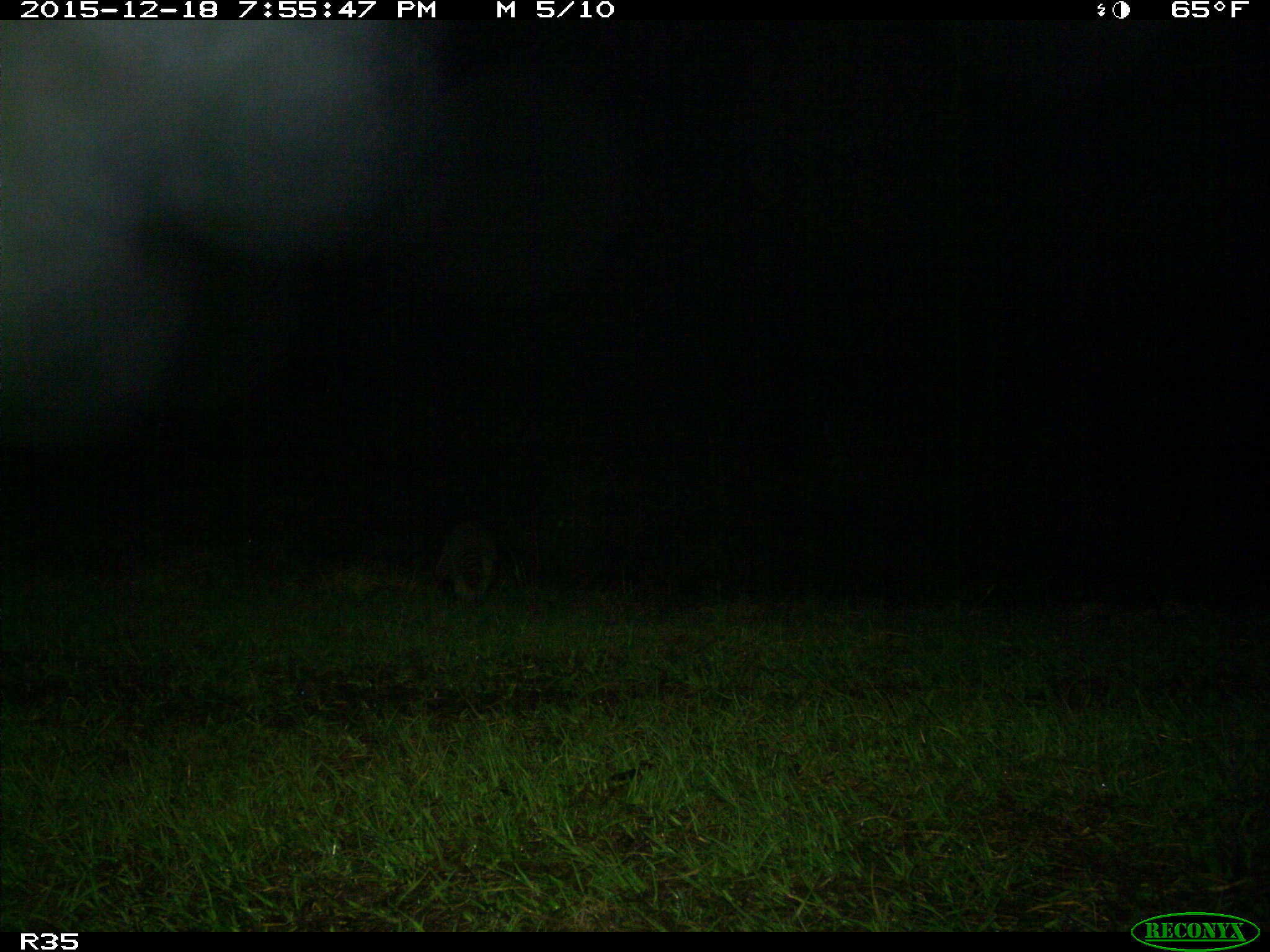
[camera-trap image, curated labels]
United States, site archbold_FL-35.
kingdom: Animalia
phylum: Chordata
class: Mammalia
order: Carnivora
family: Procyonidae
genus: Procyon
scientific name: Procyon lotor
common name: common raccoon